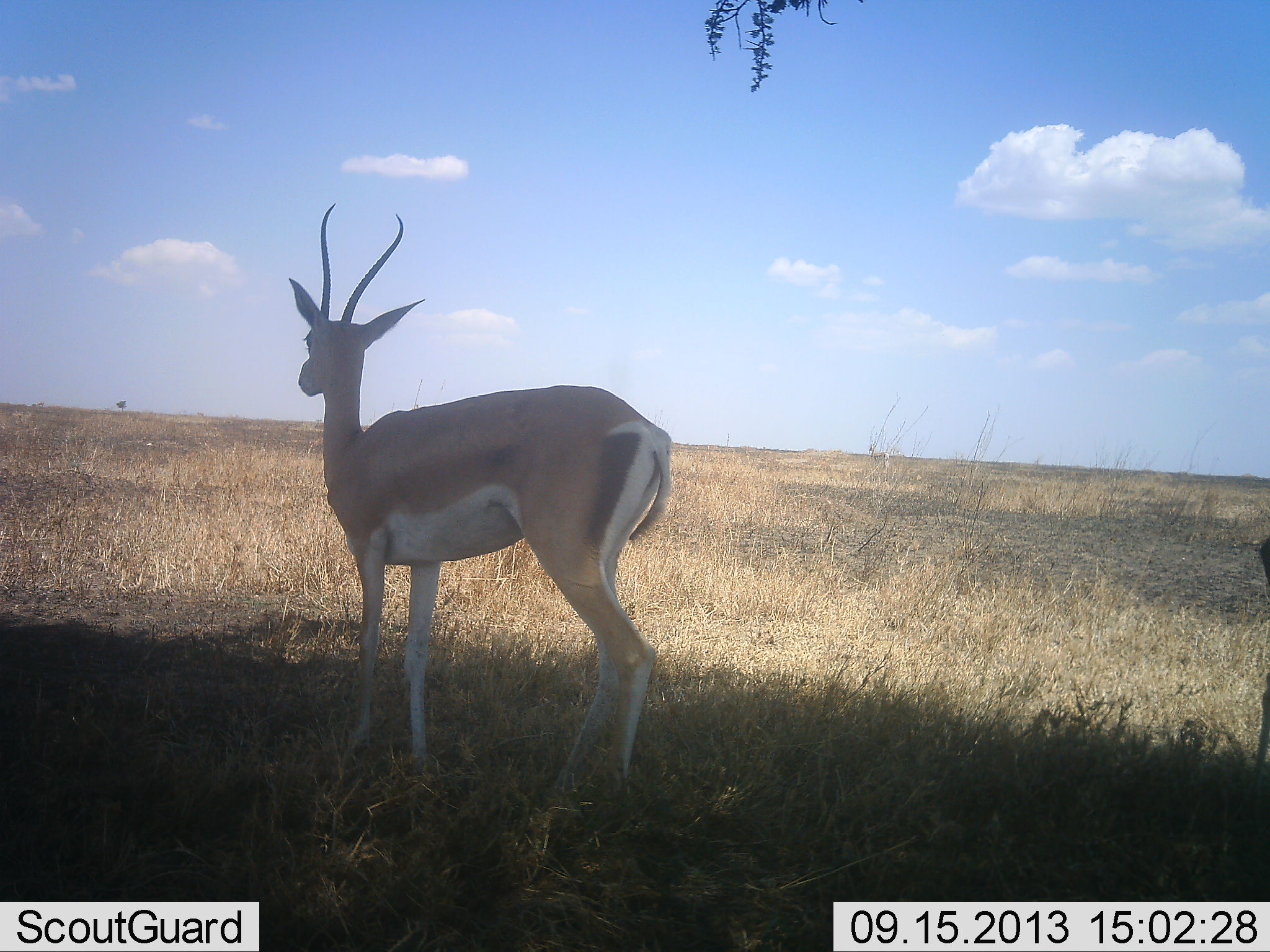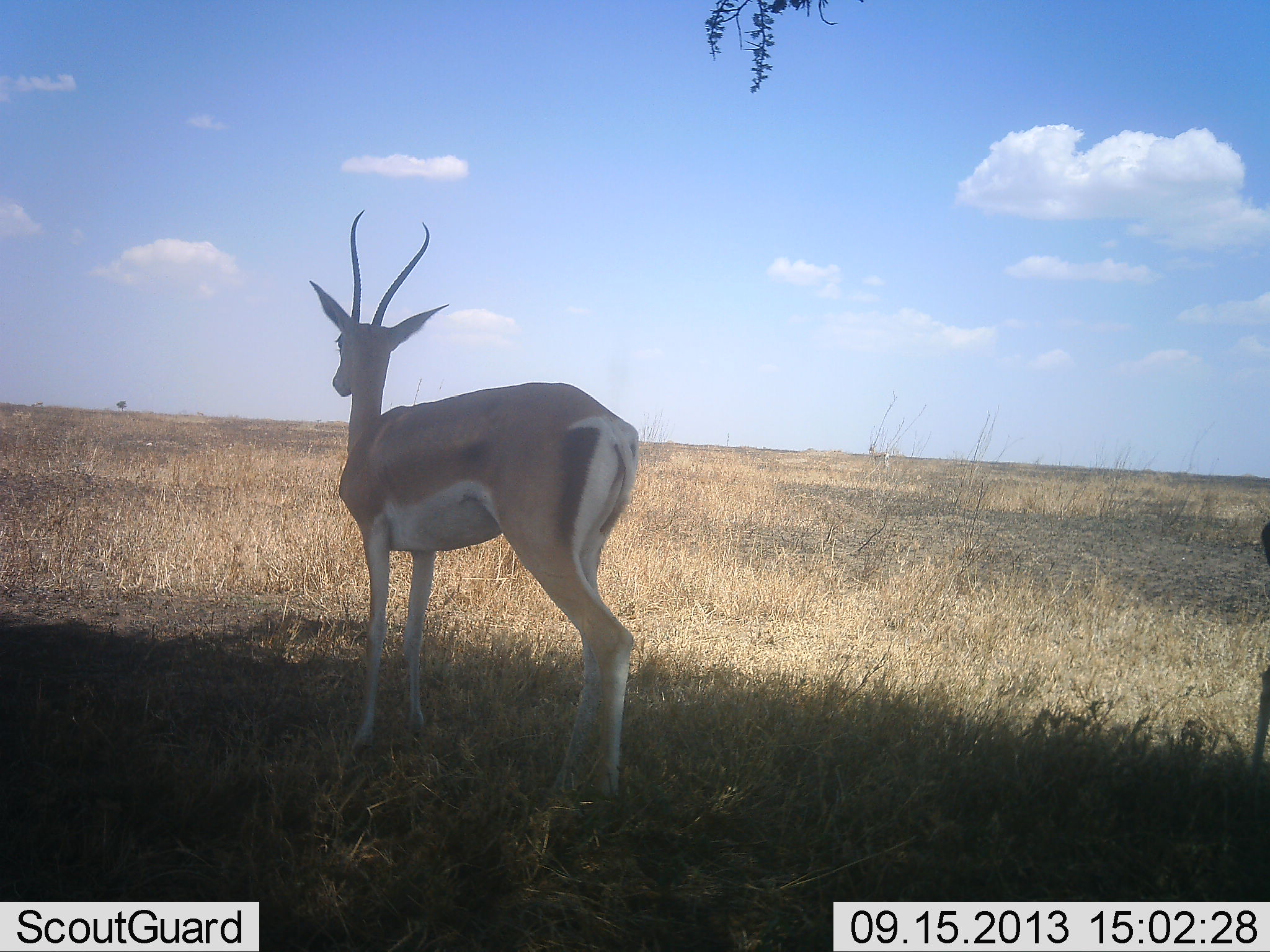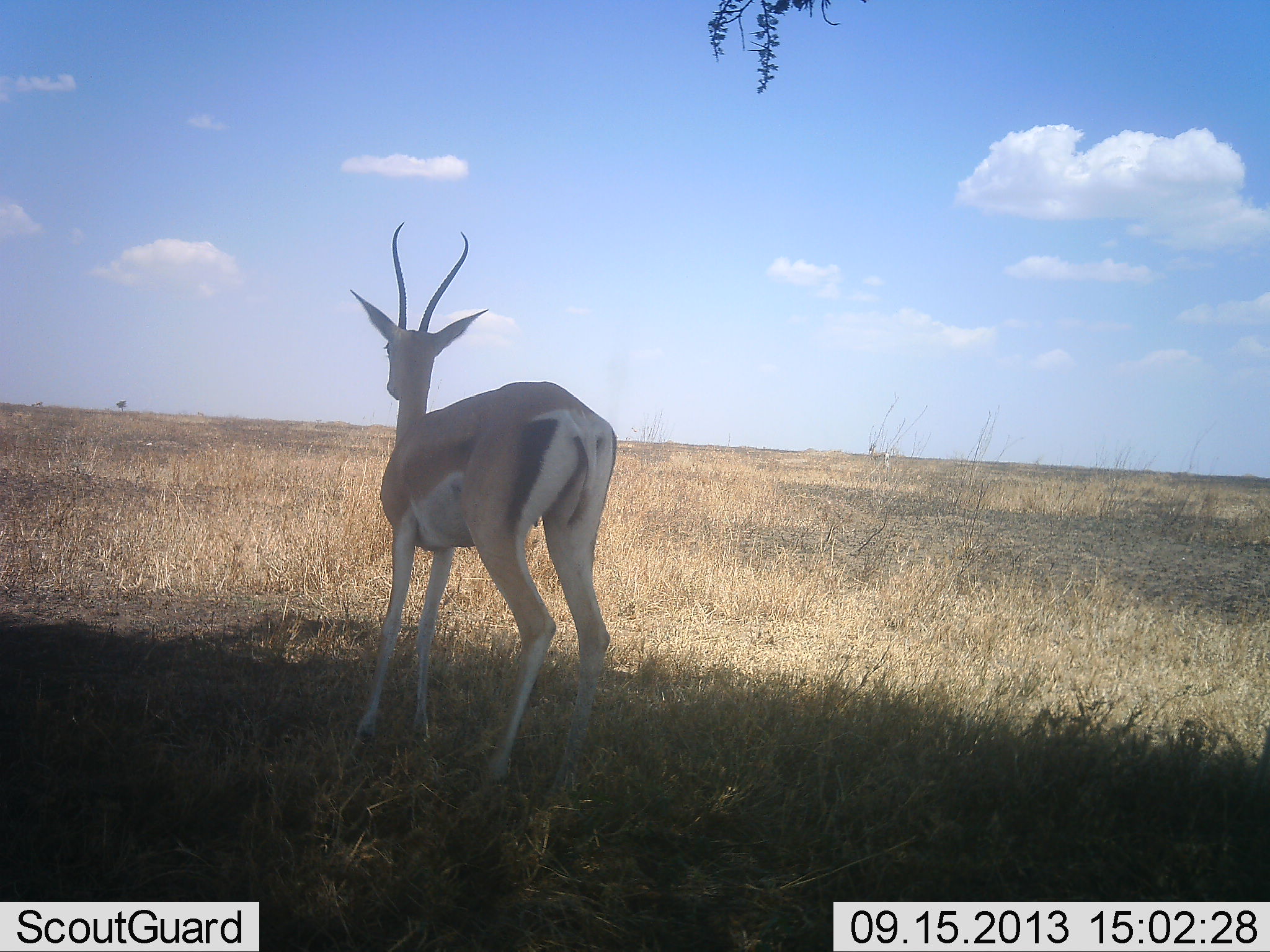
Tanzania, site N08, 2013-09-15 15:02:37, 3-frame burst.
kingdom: Animalia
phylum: Chordata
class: Mammalia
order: Artiodactyla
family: Bovidae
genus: Nanger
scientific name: Nanger granti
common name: grant's gazelle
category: gazellegrants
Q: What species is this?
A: Gazellegrants (grant's gazelle) (Nanger granti).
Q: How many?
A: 1.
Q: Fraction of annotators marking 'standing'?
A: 74%.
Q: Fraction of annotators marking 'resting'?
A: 0%.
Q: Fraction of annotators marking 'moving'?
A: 26%.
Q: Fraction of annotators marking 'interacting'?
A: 0%.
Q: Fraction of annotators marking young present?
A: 0%.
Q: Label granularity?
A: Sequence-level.